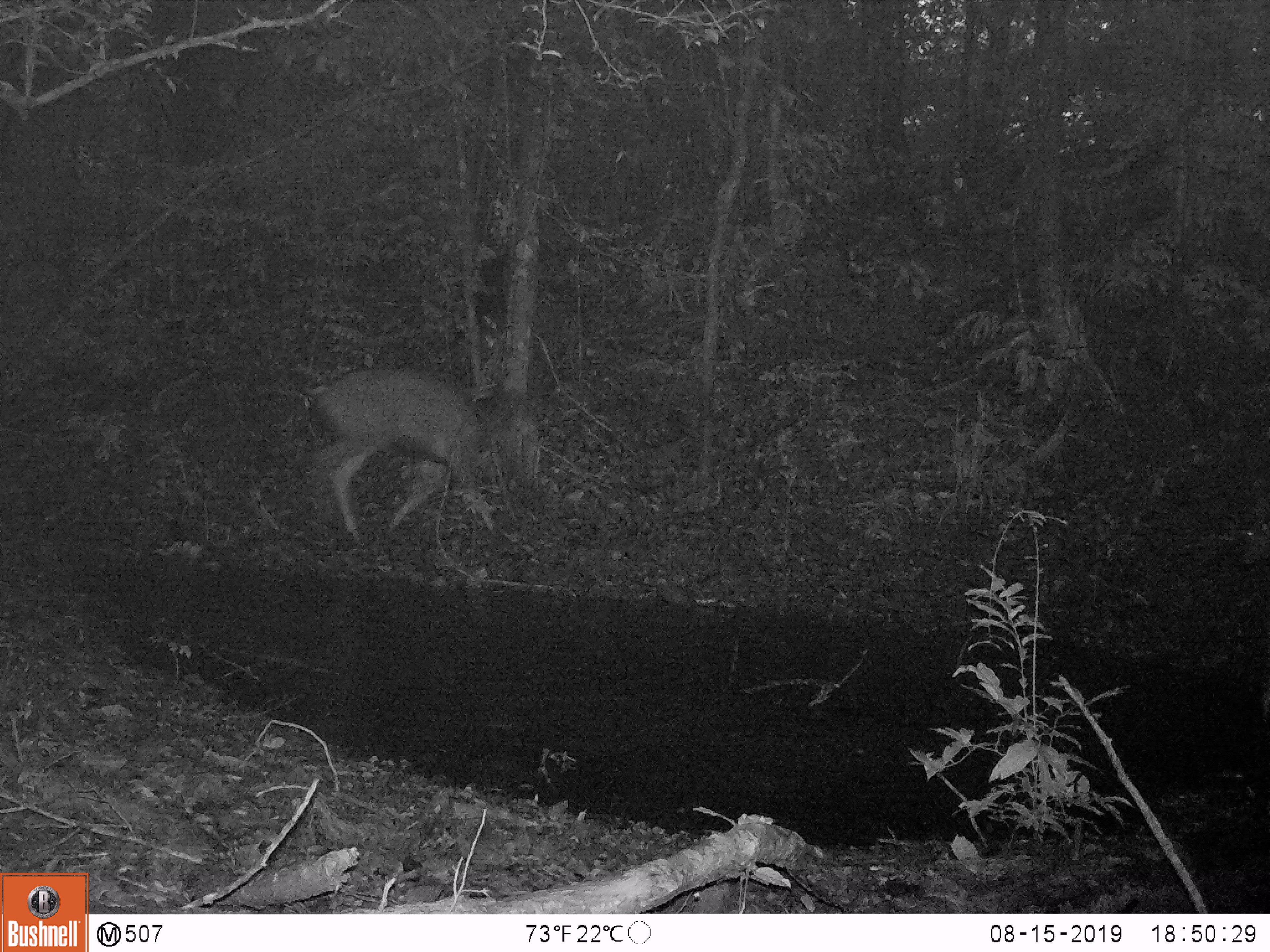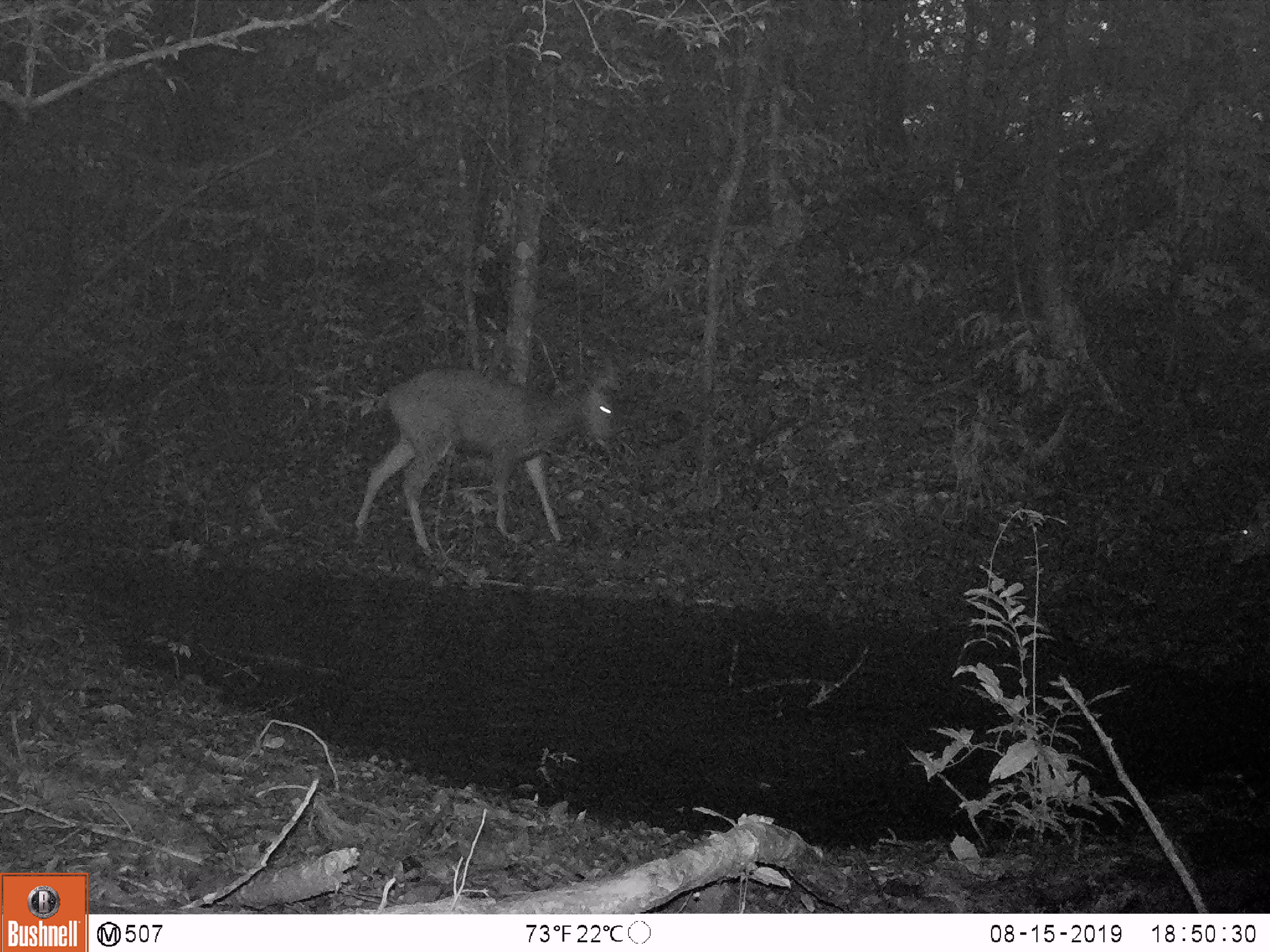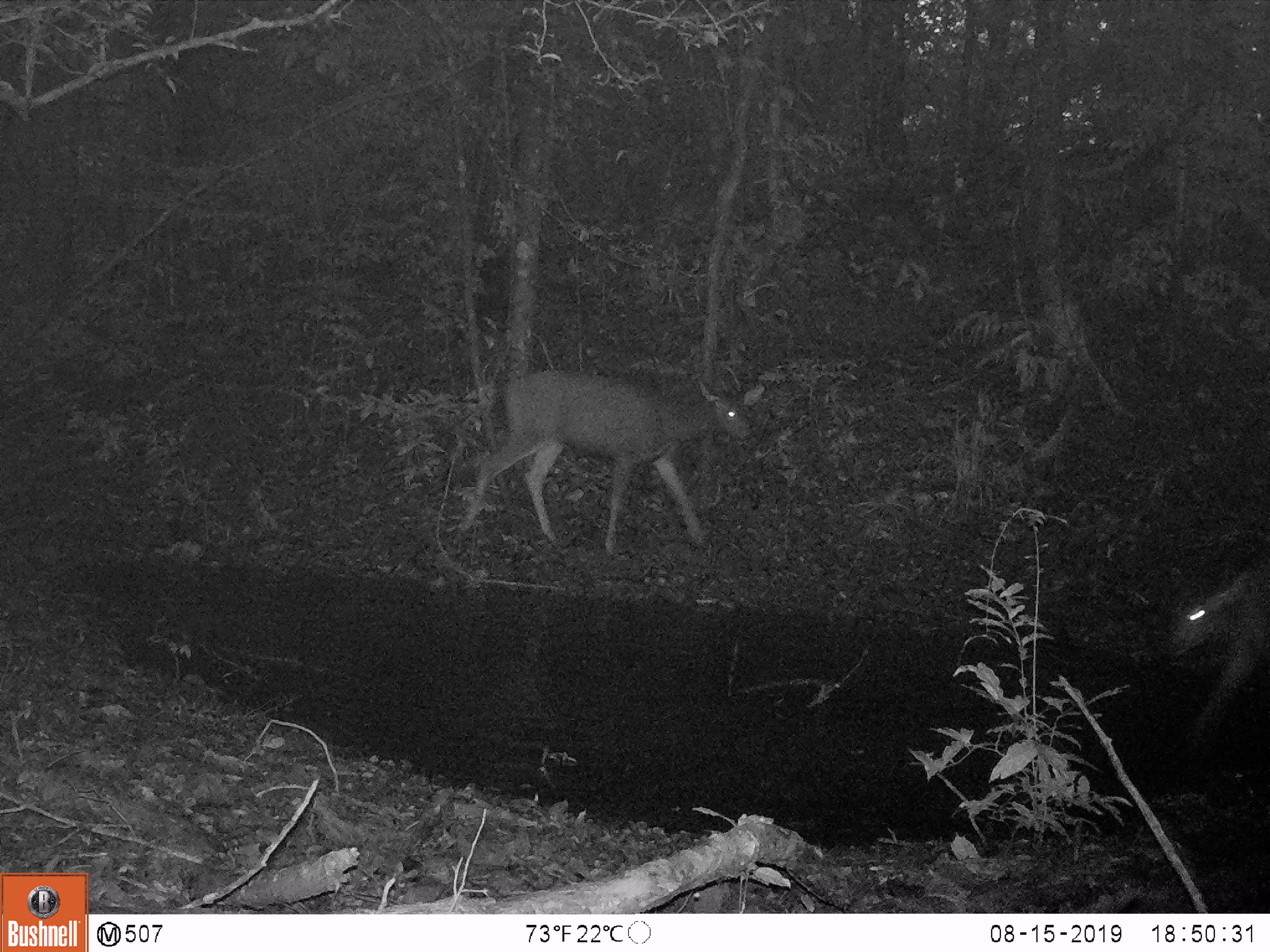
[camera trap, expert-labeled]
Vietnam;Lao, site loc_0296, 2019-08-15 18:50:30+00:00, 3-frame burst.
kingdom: Animalia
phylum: Chordata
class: Mammalia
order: Artiodactyla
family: Cervidae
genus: Rusa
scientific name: Rusa unicolor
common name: sambar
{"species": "sambar (Rusa unicolor)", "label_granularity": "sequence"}